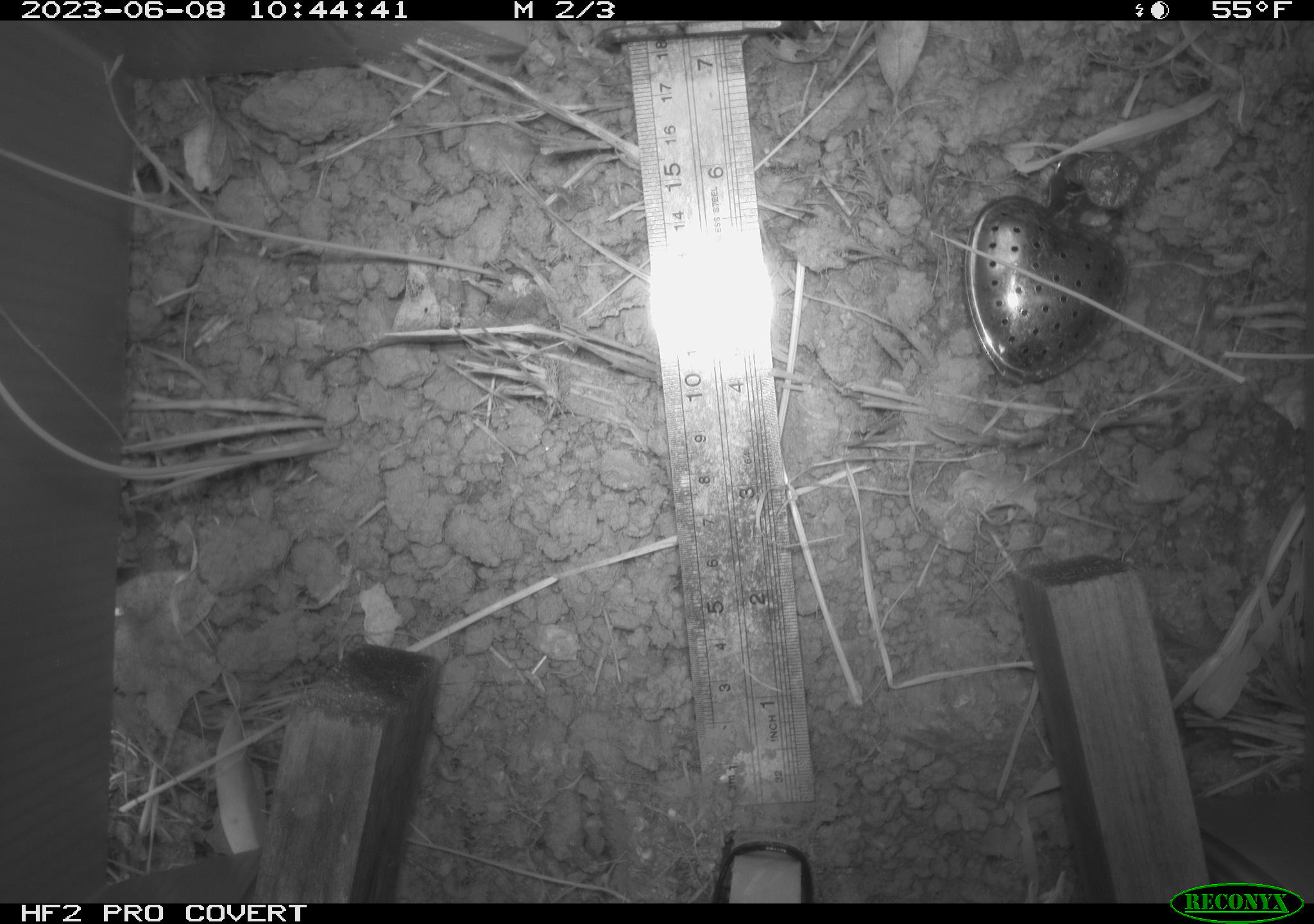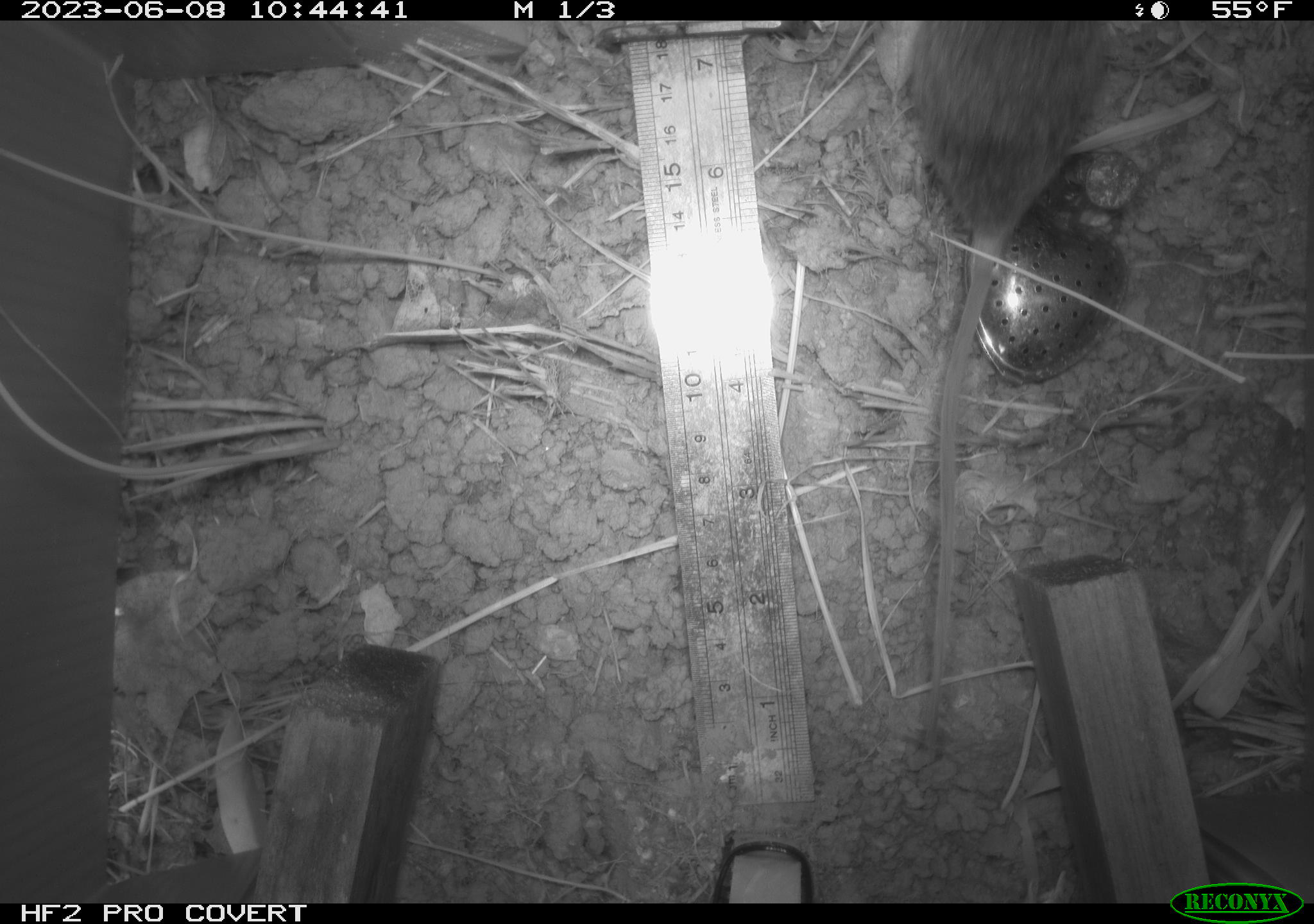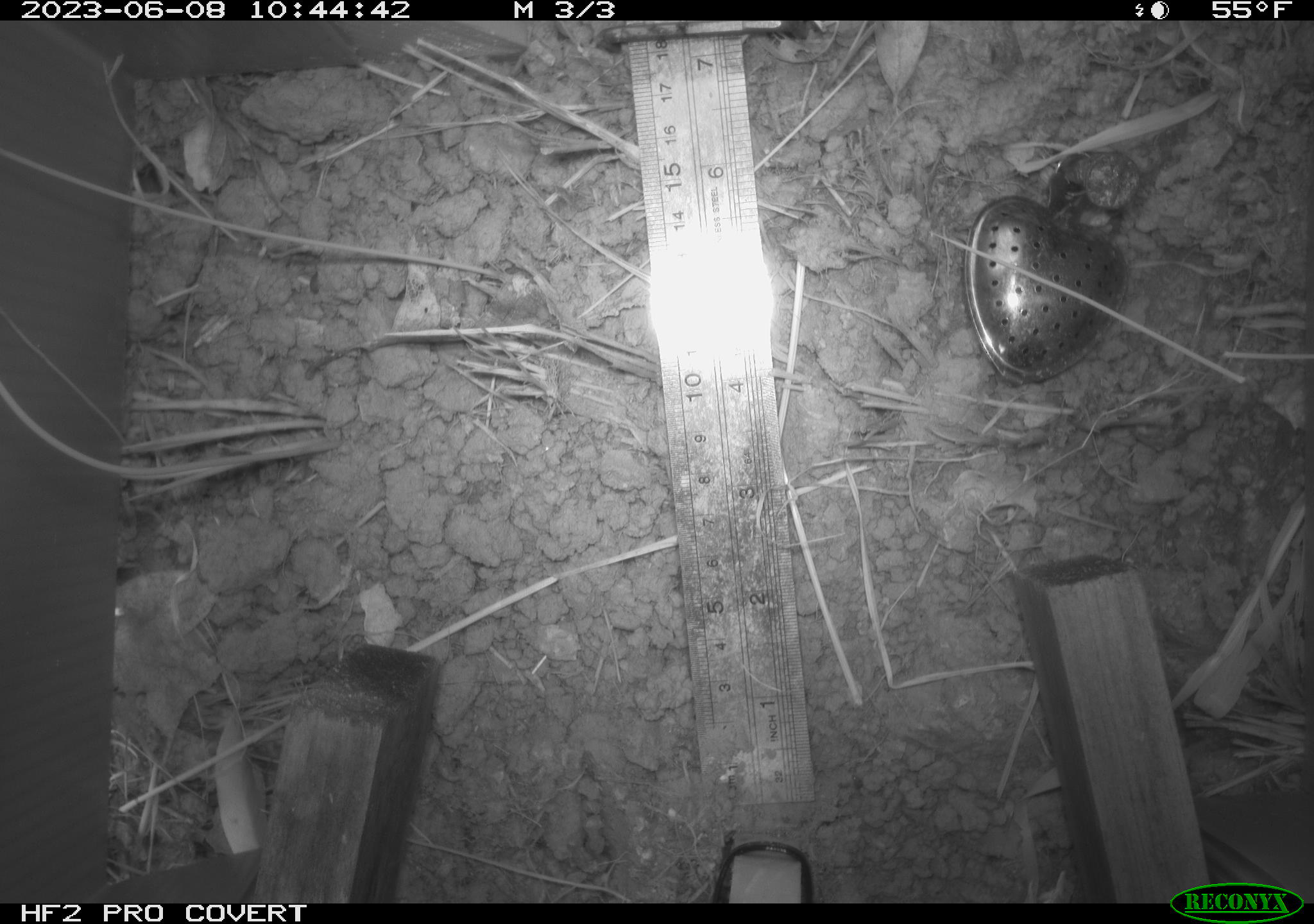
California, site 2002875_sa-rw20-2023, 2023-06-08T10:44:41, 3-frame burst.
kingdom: Animalia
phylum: Chordata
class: Mammalia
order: Rodentia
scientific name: Rodentia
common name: rodent